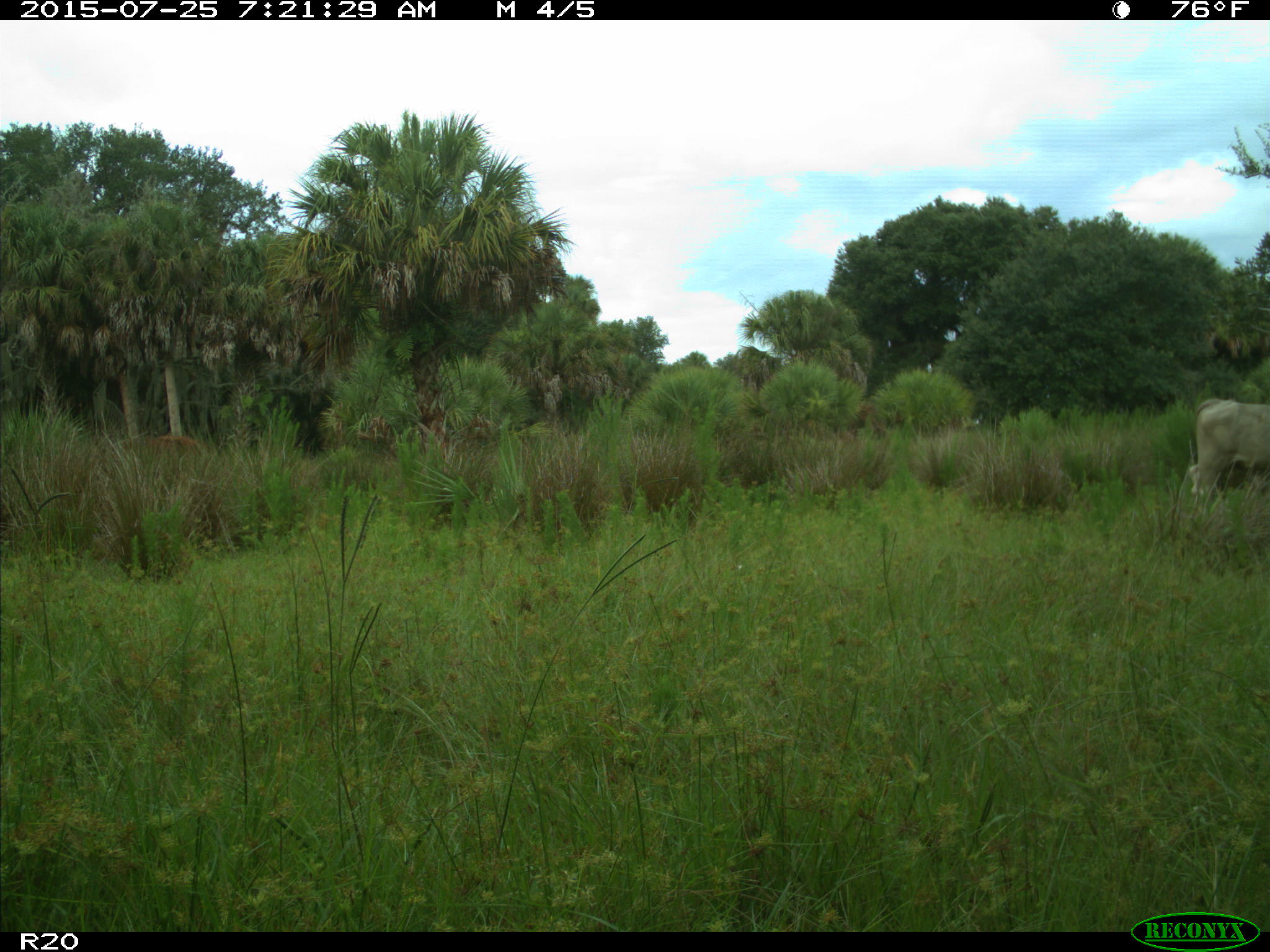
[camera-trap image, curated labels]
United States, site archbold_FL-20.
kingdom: Animalia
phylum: Chordata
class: Mammalia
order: Artiodactyla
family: Bovidae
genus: Bos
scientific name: Bos taurus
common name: domestic cow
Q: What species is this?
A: Bos taurus (domestic cow).